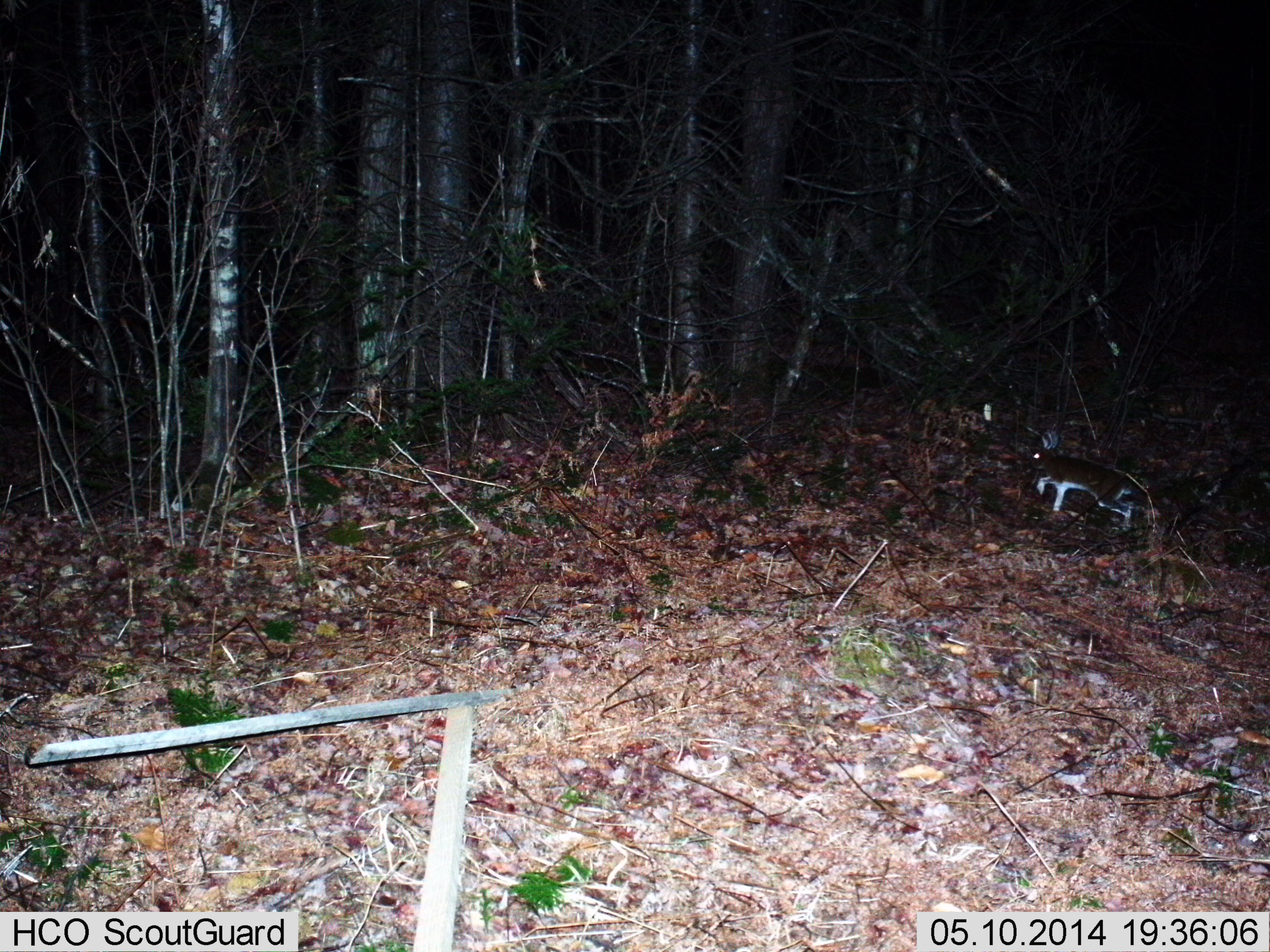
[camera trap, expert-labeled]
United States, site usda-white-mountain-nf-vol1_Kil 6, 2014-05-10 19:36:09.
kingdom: Animalia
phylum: Chordata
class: Mammalia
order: Lagomorpha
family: Leporidae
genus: Lepus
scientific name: Lepus americanus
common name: snowshoe hare